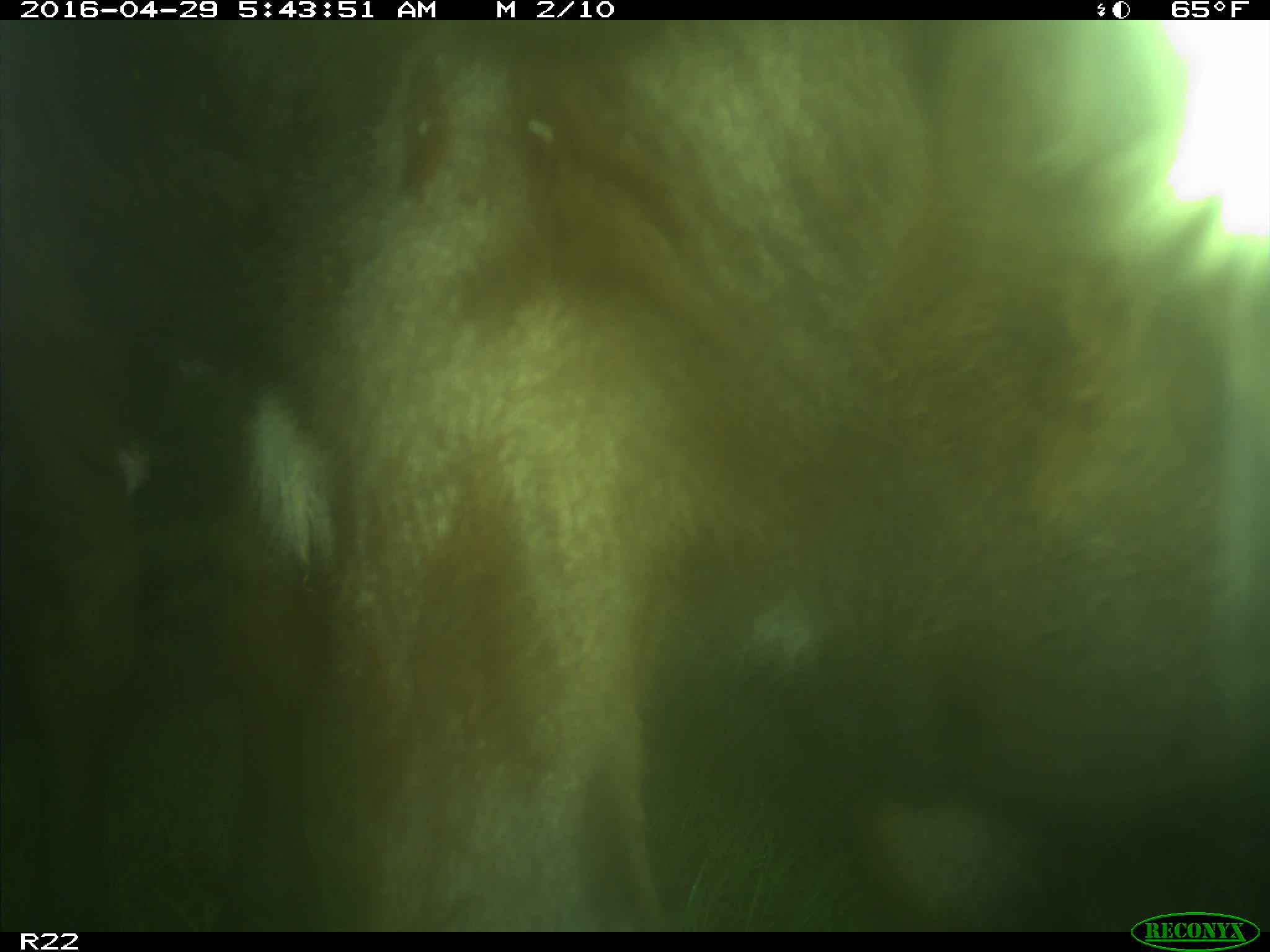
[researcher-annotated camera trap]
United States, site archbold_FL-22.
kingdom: Animalia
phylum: Chordata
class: Mammalia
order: Artiodactyla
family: Bovidae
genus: Bos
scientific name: Bos taurus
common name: domestic cow